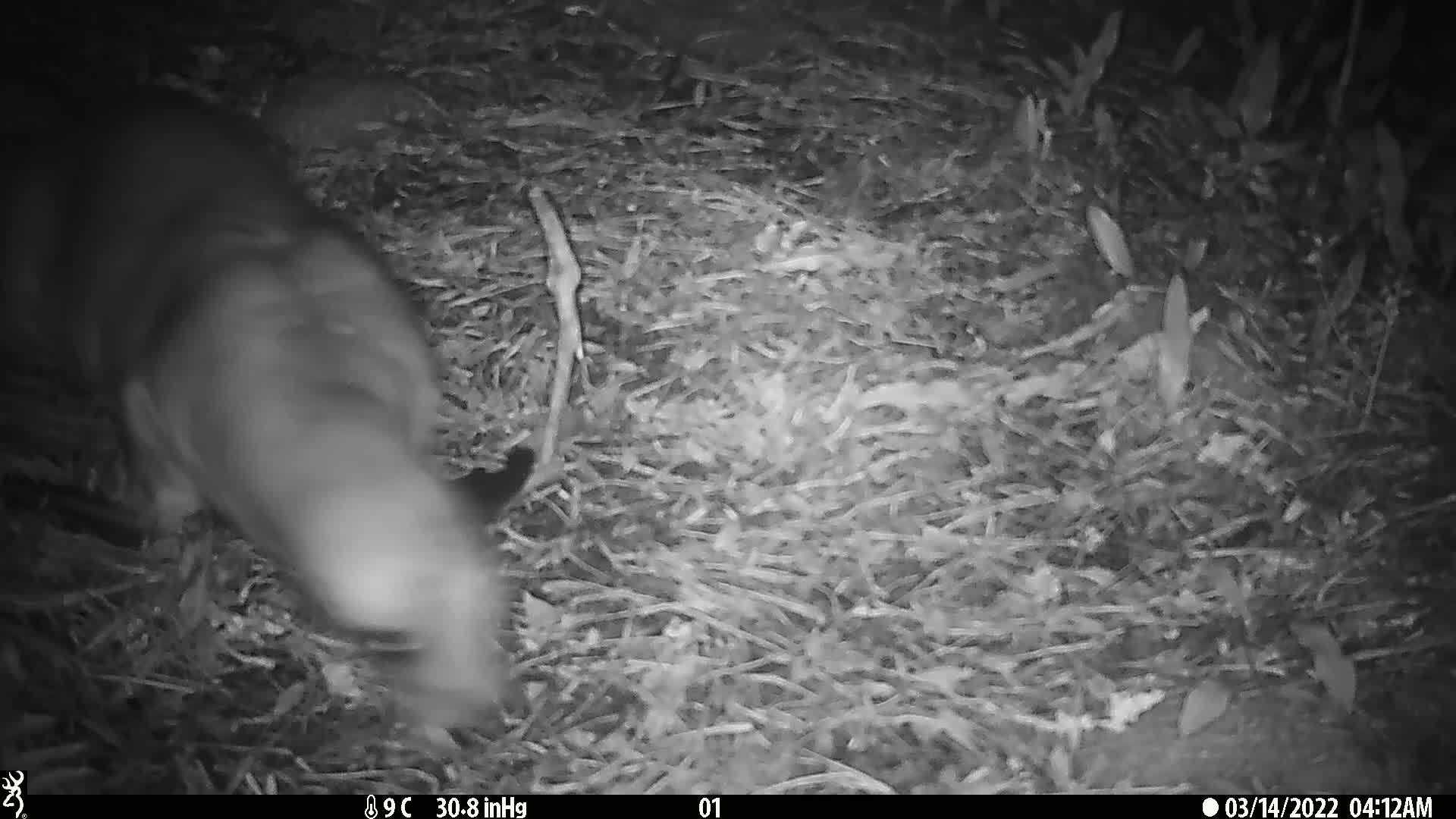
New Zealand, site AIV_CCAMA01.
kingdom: Animalia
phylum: Chordata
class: Mammalia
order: Carnivora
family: Otariidae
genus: Phocarctos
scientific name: Phocarctos hookeri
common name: new zealand sea lion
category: sealion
Sealion (new zealand sea lion) (Phocarctos hookeri).